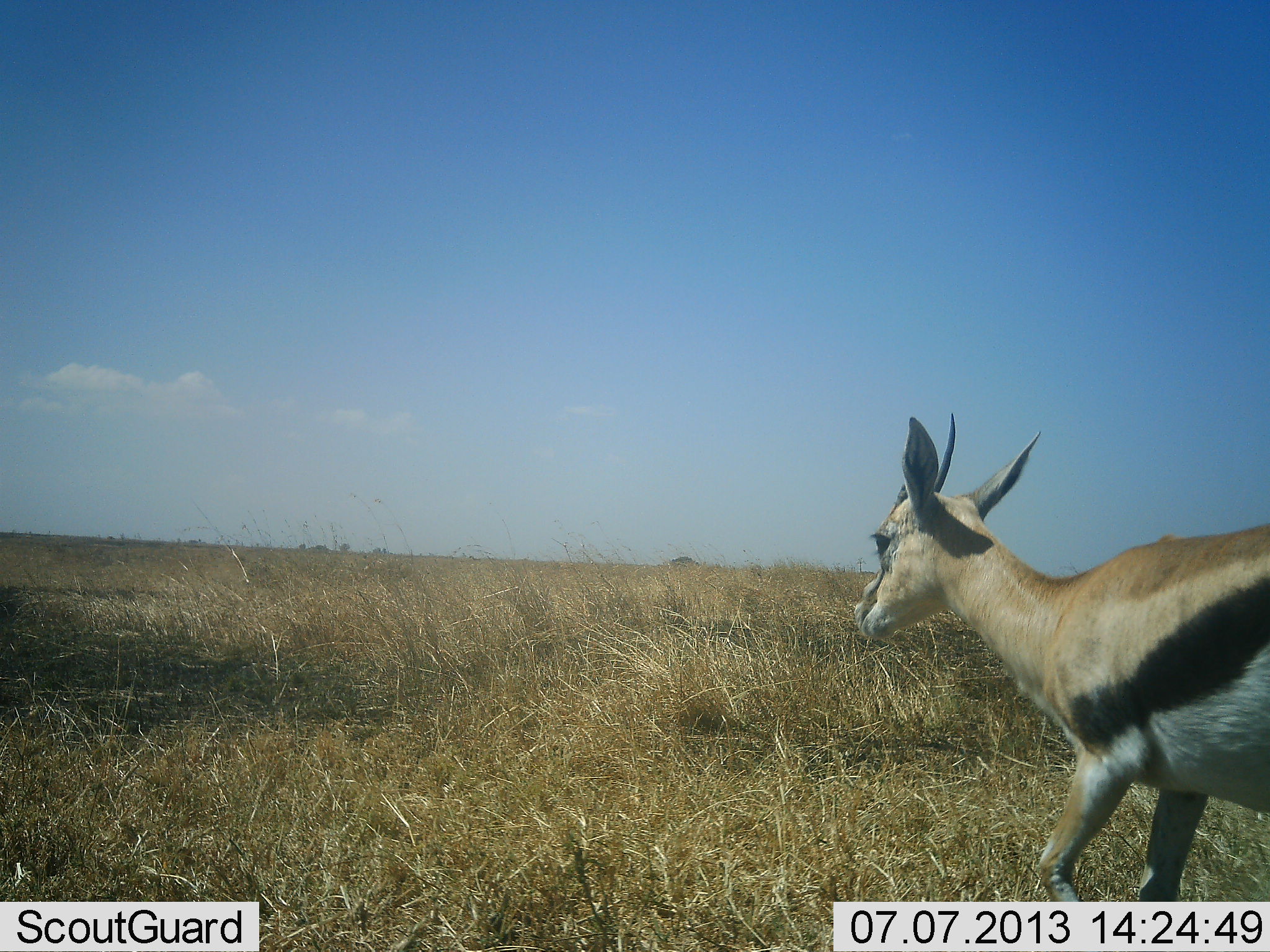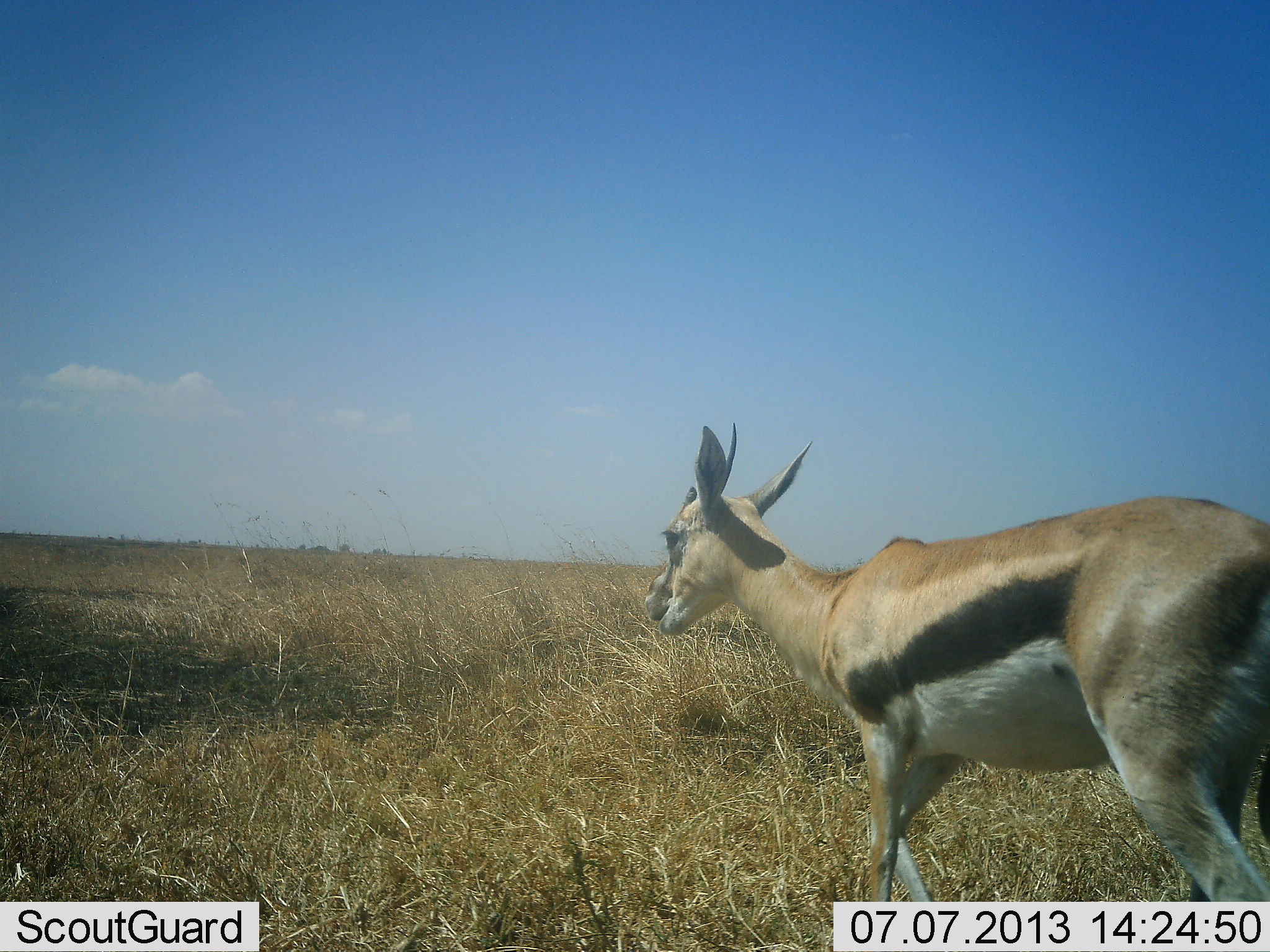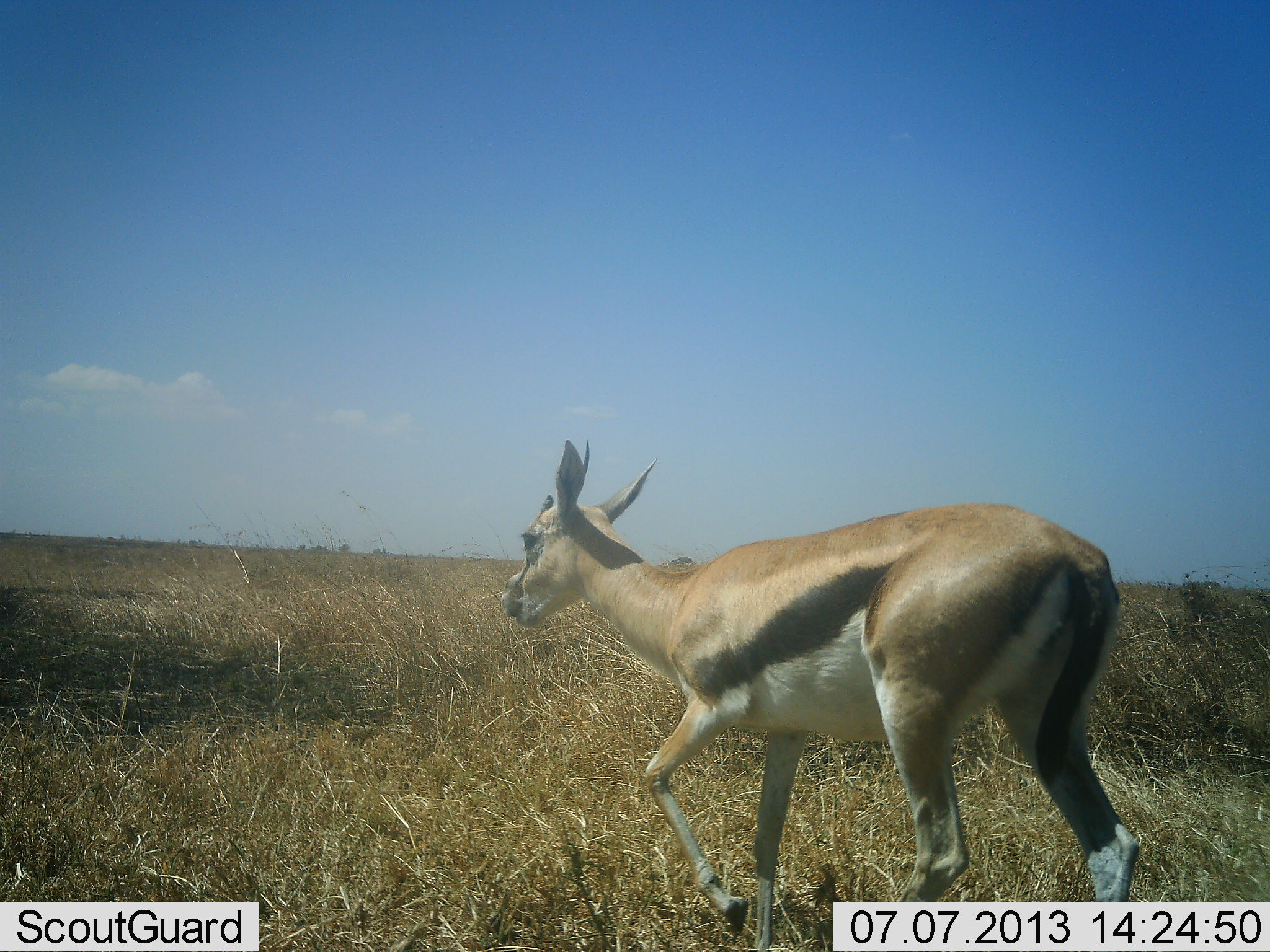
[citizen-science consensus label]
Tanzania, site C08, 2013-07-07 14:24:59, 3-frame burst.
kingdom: Animalia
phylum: Chordata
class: Mammalia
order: Artiodactyla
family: Bovidae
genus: Eudorcas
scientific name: Eudorcas thomsonii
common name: thomson's gazelle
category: gazellethomsons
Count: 1.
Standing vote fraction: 0%.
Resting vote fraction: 0%.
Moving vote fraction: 100%.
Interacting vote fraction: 0%.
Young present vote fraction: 0%.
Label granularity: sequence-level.